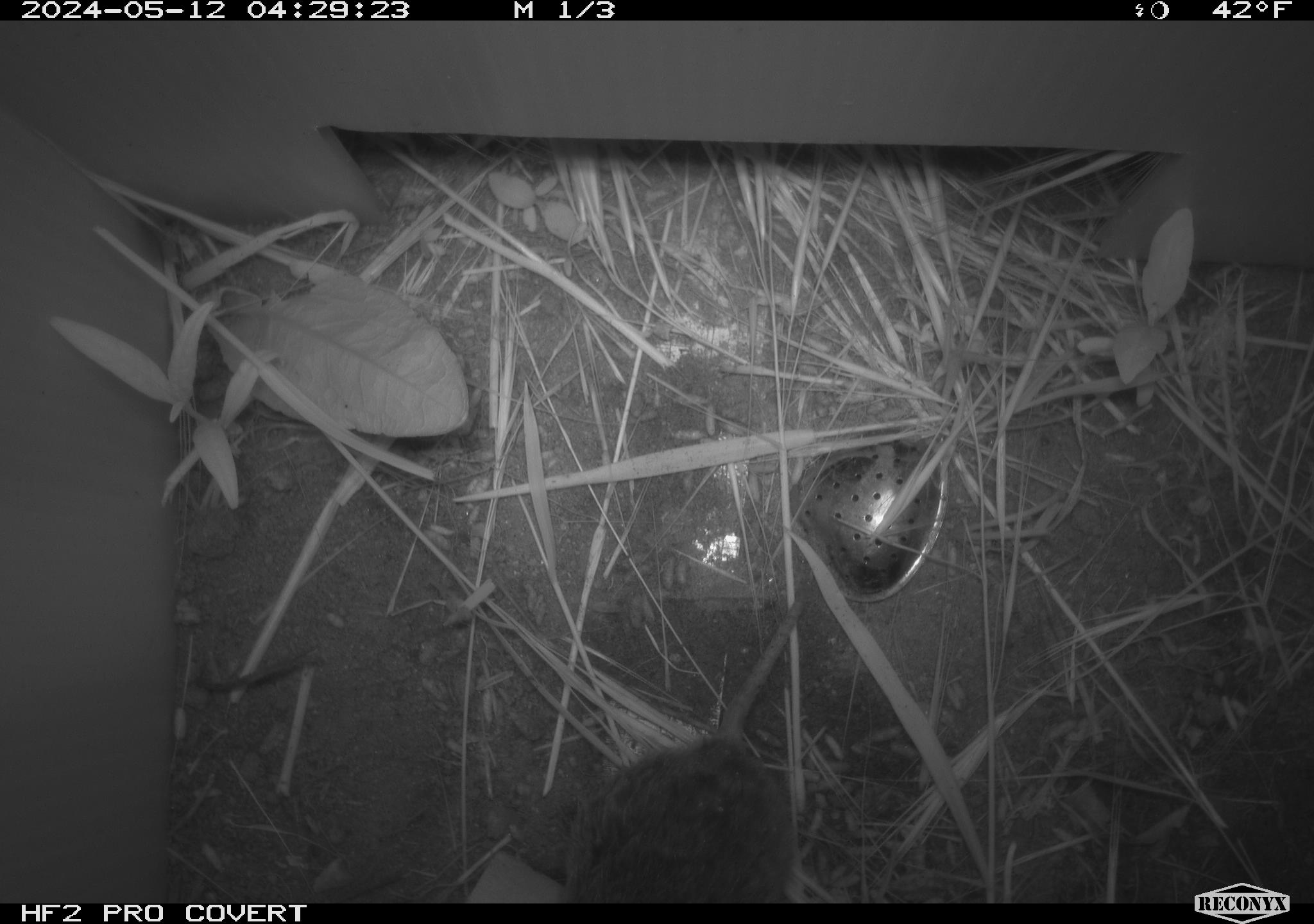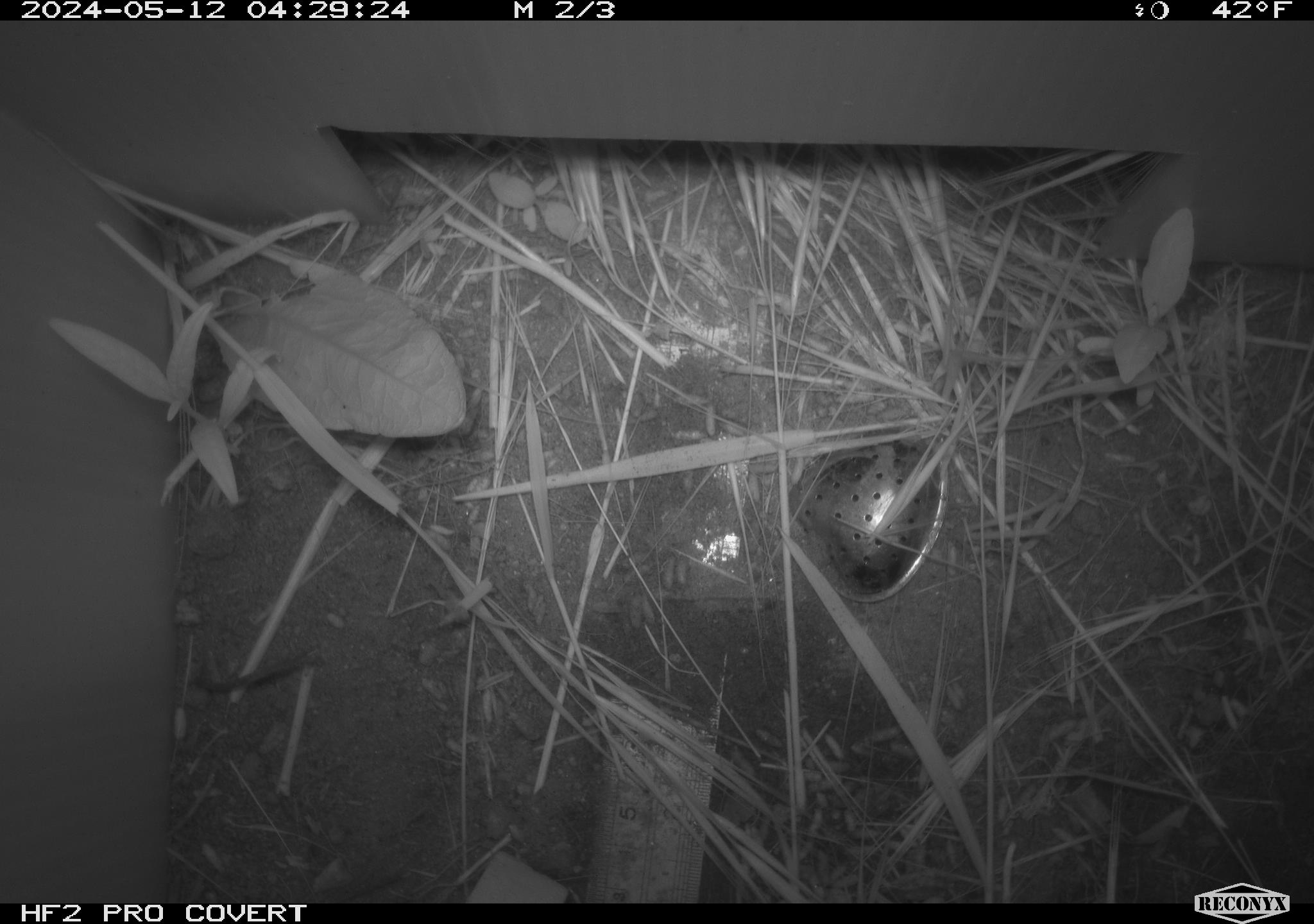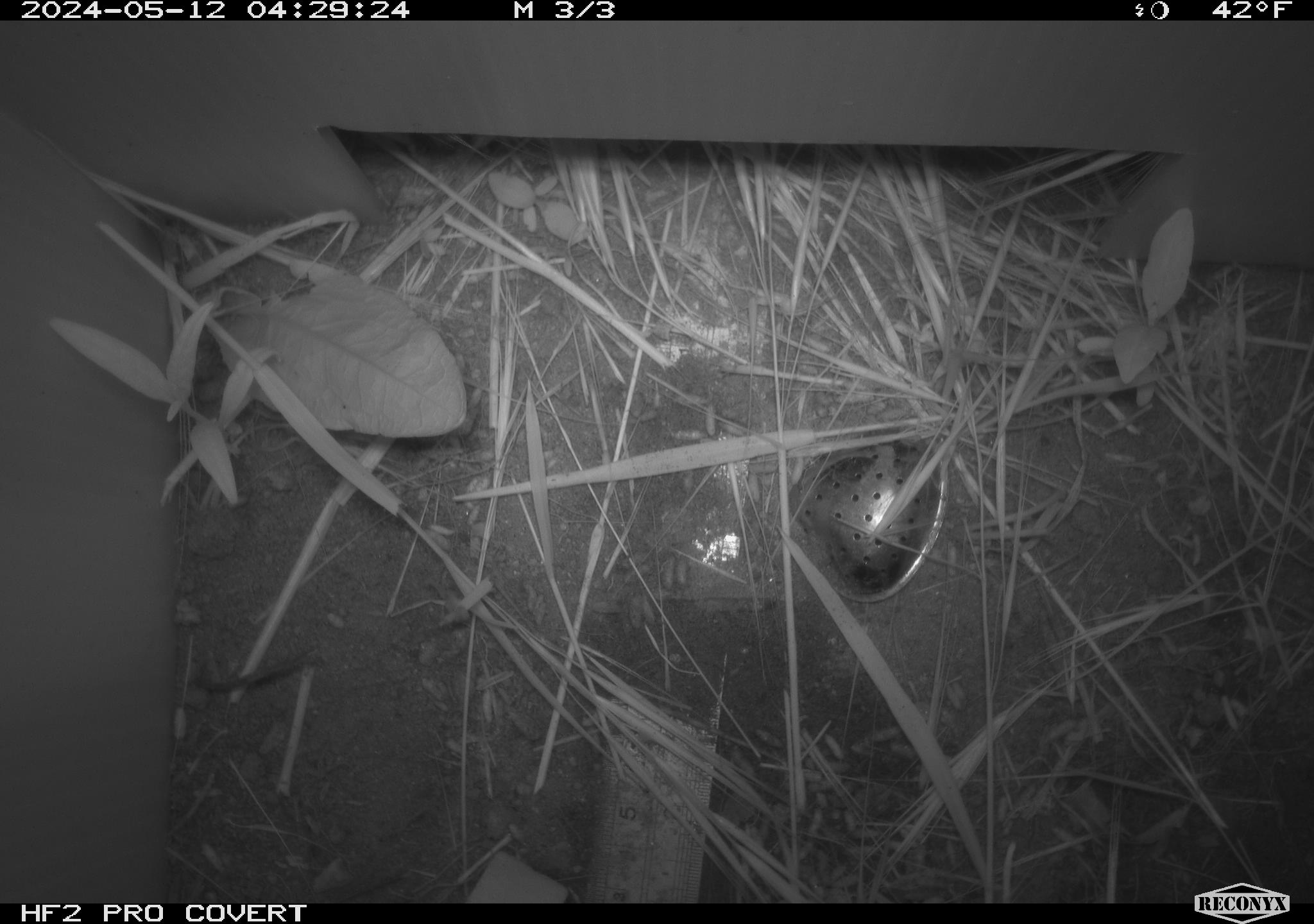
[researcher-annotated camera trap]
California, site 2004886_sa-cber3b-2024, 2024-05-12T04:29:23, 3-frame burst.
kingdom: Animalia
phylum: Chordata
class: Mammalia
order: Rodentia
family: Cricetidae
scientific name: Arvicolinae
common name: voles, lemmings, and muskrats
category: arvicolinae subfamily